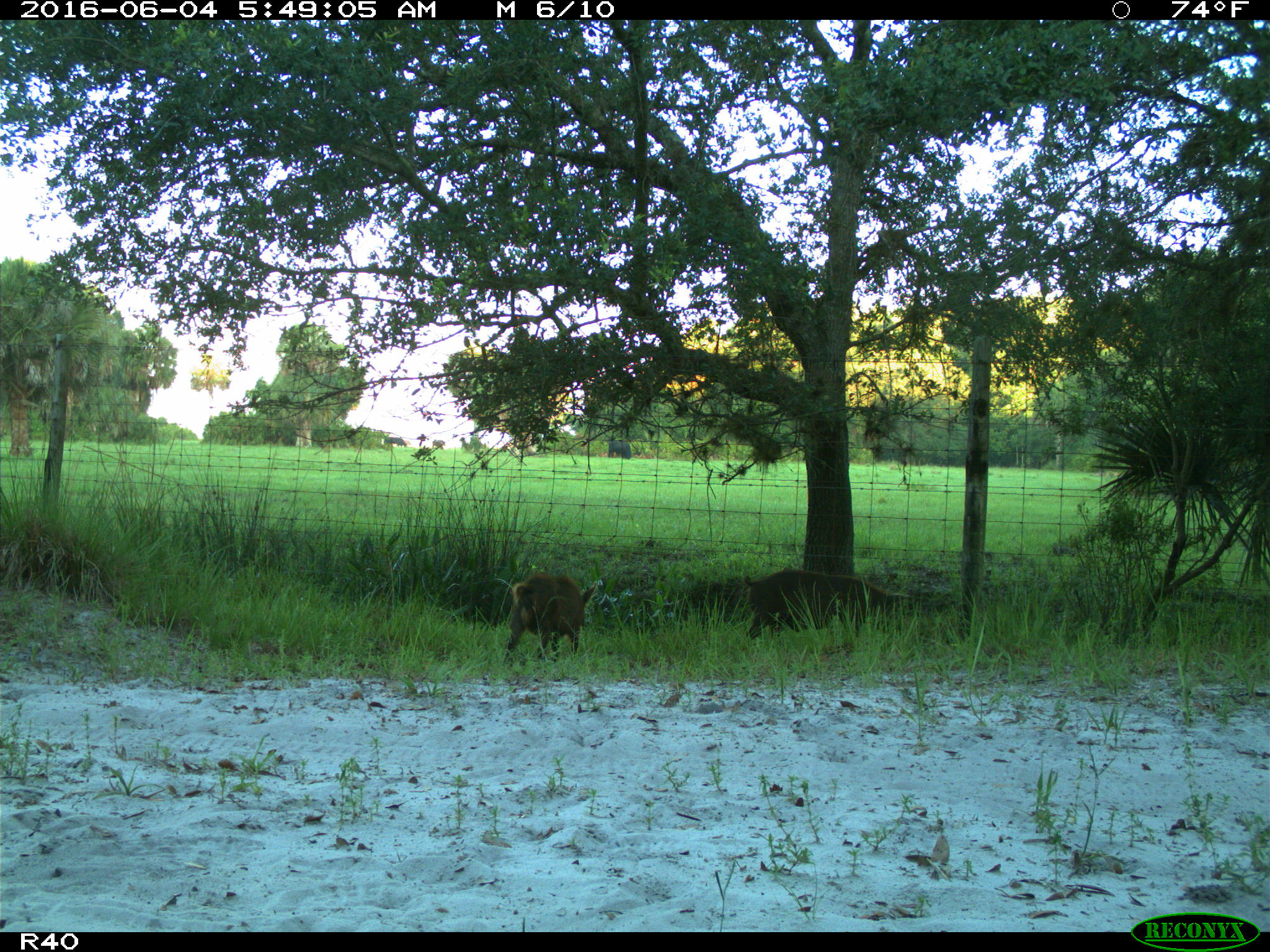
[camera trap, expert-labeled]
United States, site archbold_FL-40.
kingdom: Animalia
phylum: Chordata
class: Mammalia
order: Artiodactyla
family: Suidae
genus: Sus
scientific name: Sus scrofa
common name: wild boar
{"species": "Sus scrofa (wild boar)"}